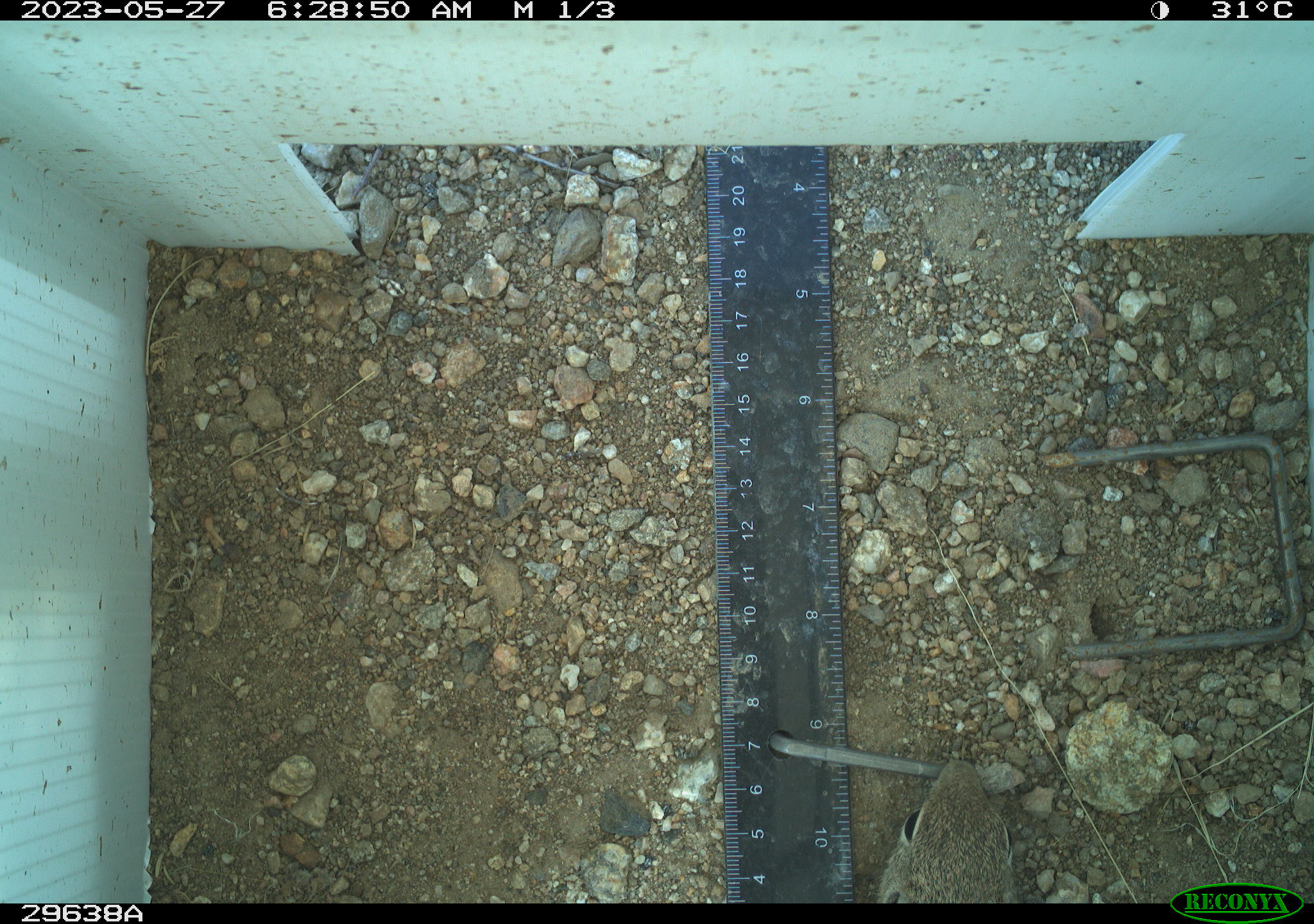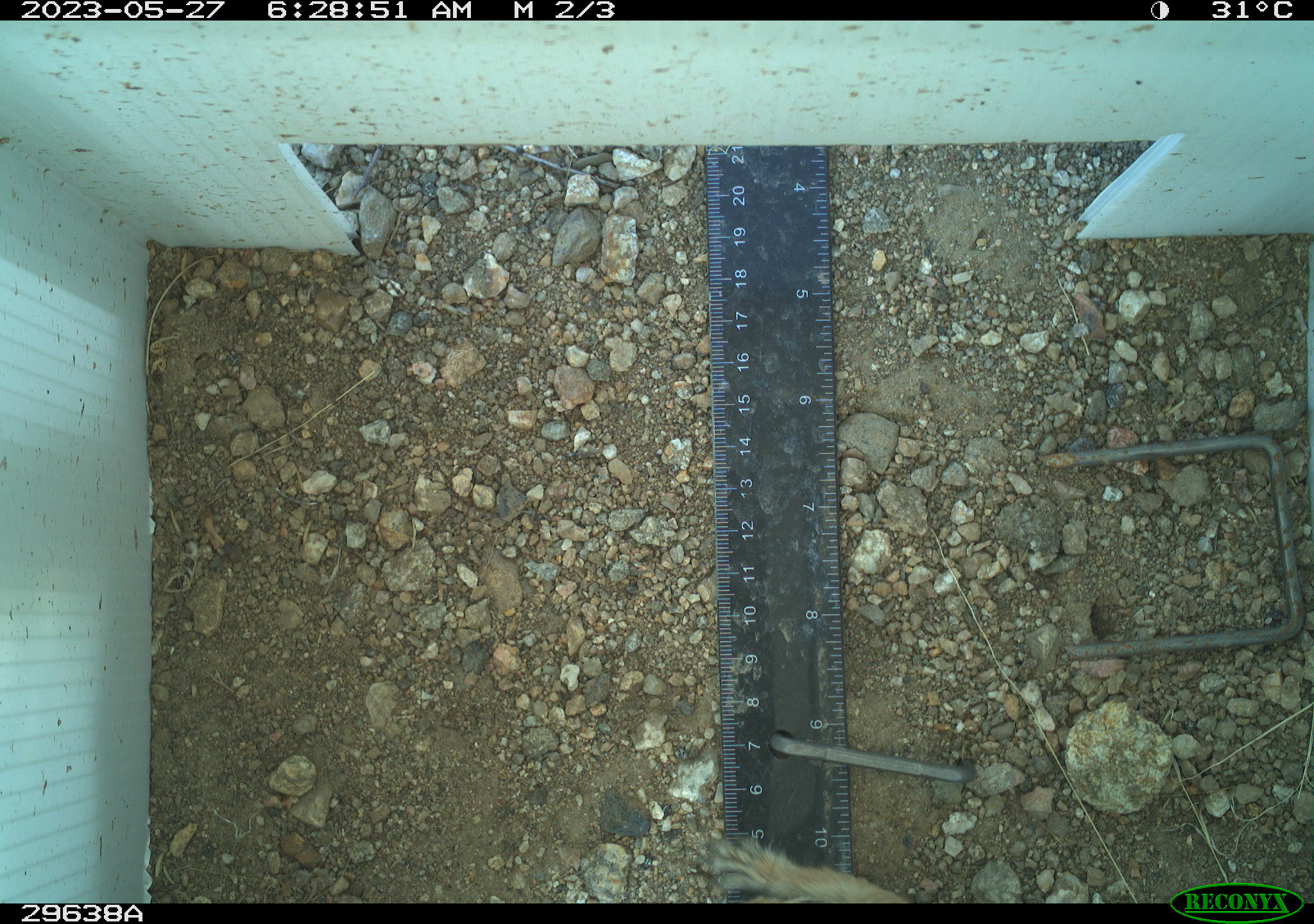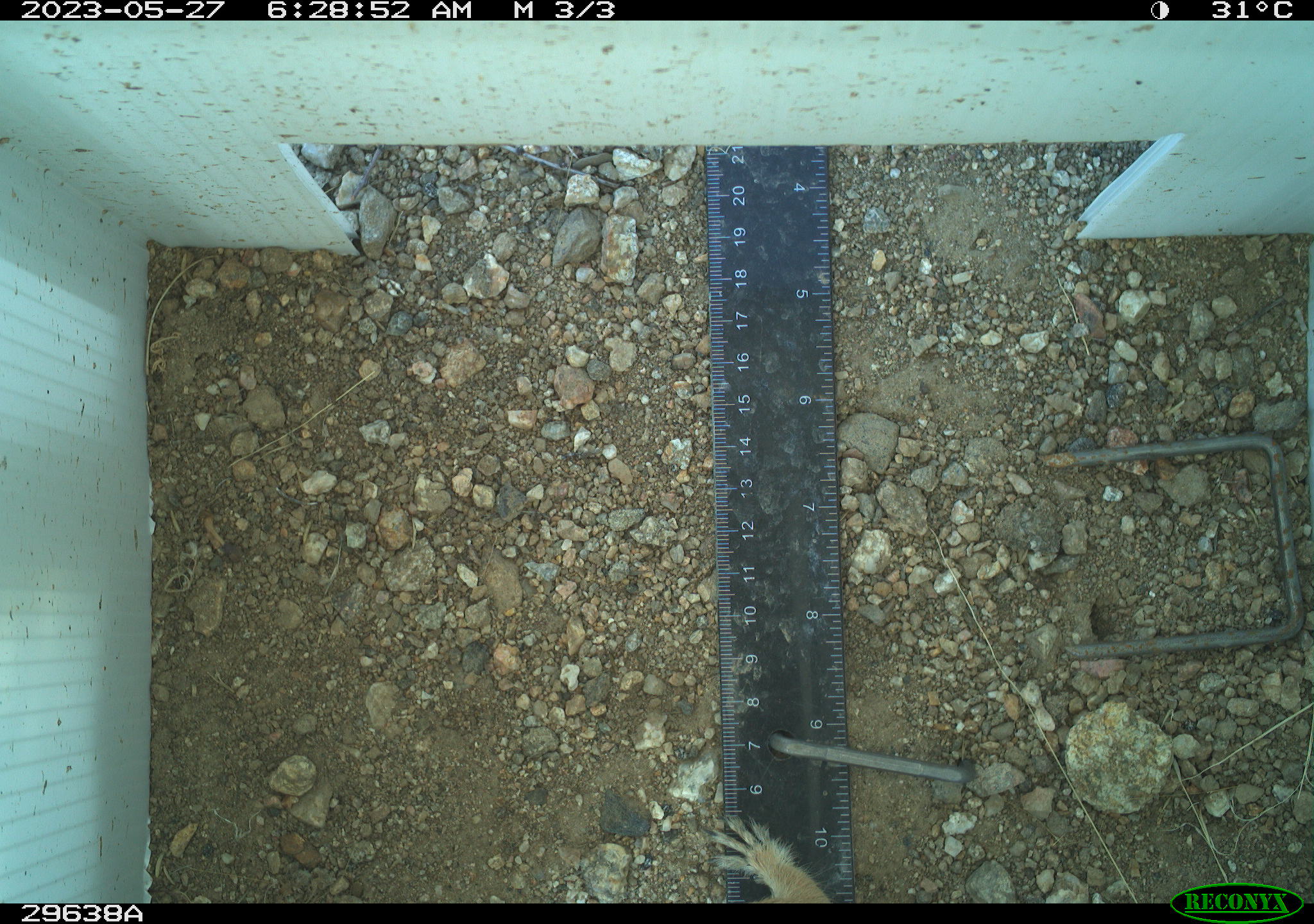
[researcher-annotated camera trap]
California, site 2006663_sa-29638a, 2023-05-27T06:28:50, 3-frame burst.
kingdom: Animalia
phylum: Chordata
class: Mammalia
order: Rodentia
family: Sciuridae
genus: Ammospermophilus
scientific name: Ammospermophilus leucurus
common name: white-tailed antelope squirrel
White-tailed antelope squirrel (Ammospermophilus leucurus).